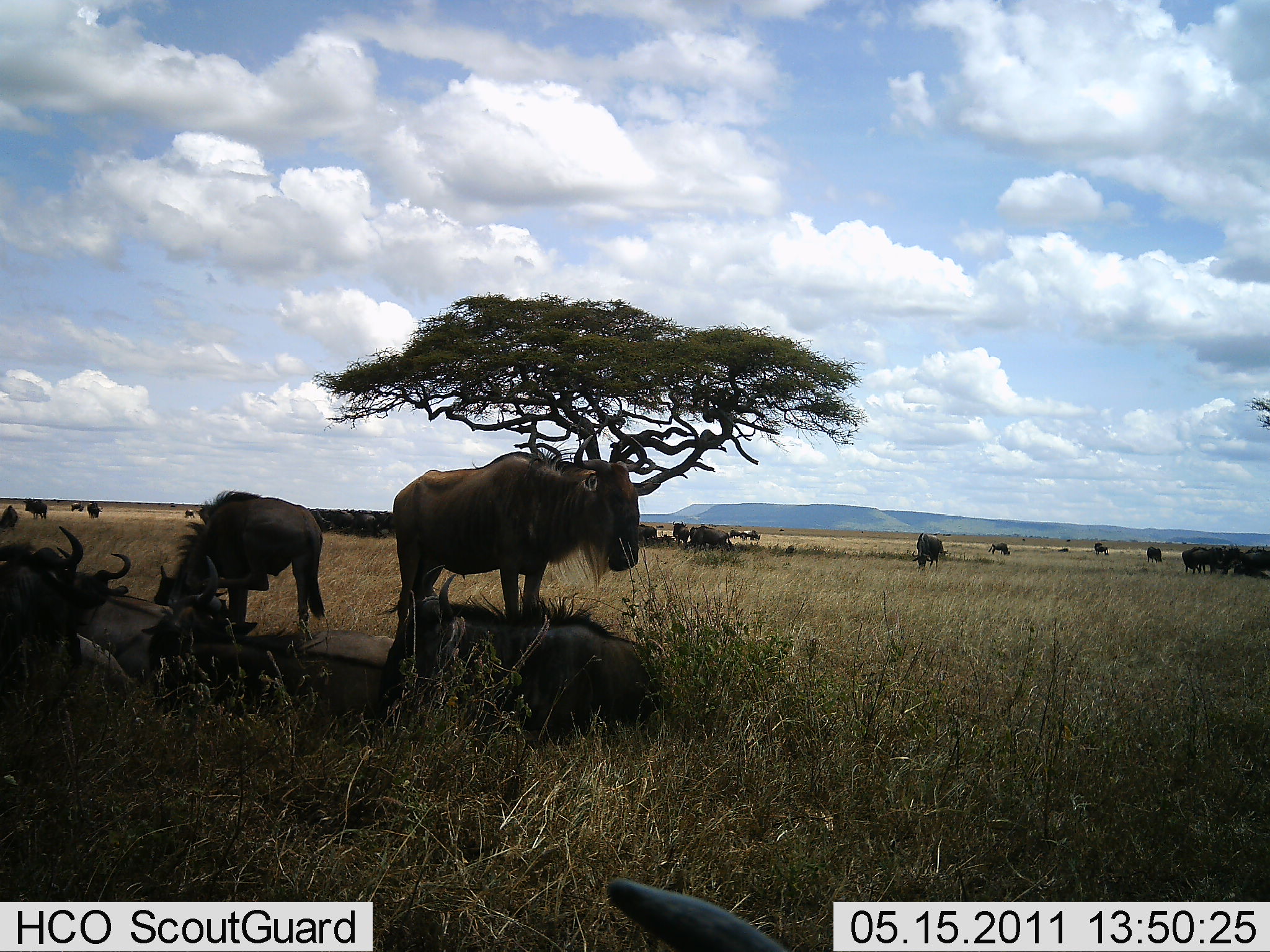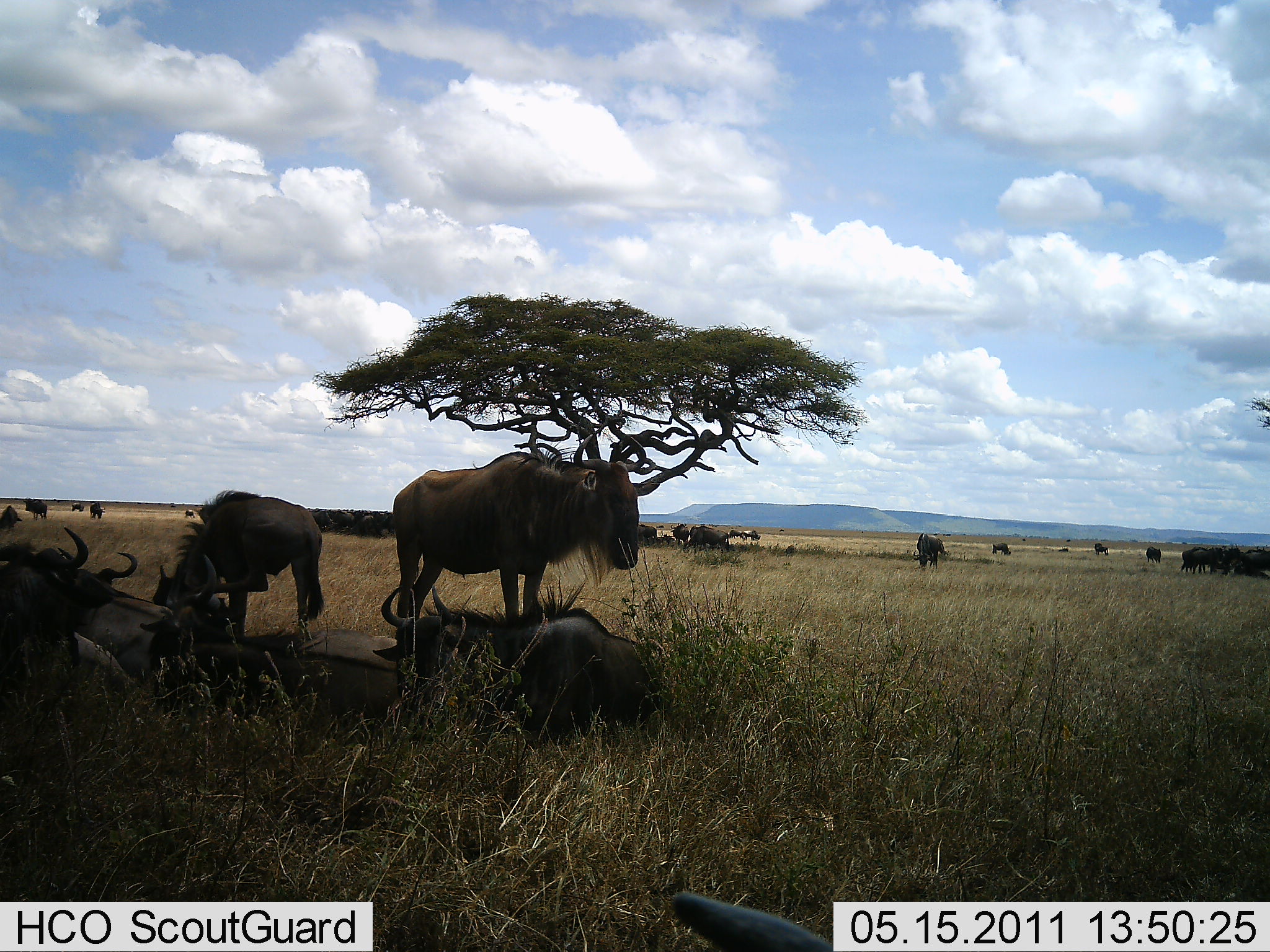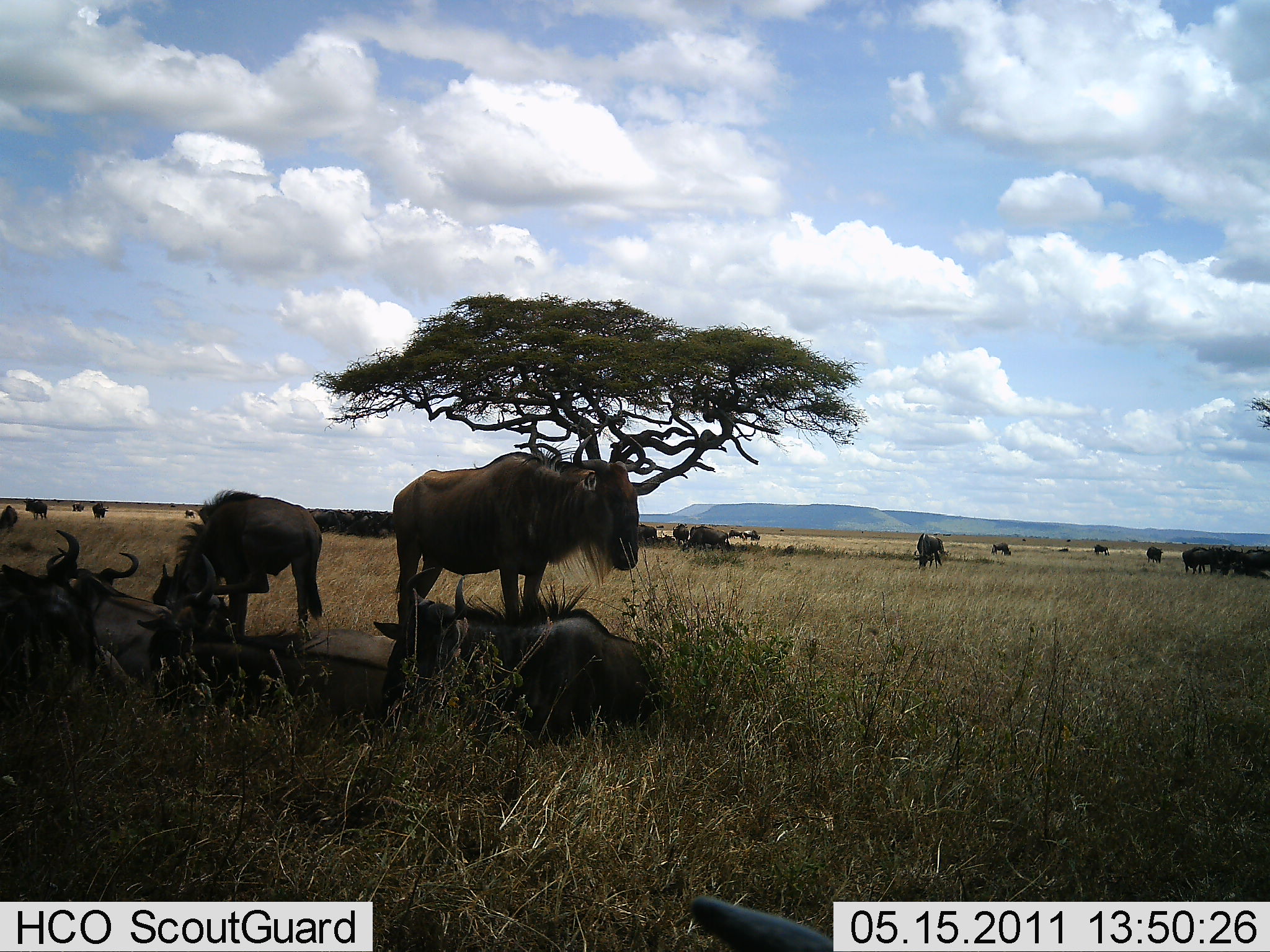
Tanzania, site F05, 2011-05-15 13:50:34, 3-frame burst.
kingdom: Animalia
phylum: Chordata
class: Mammalia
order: Artiodactyla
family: Bovidae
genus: Connochaetes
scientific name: Connochaetes taurinus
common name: blue wildebeest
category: wildebeest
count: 11-50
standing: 71%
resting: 86%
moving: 7%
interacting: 0%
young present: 0%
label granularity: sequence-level